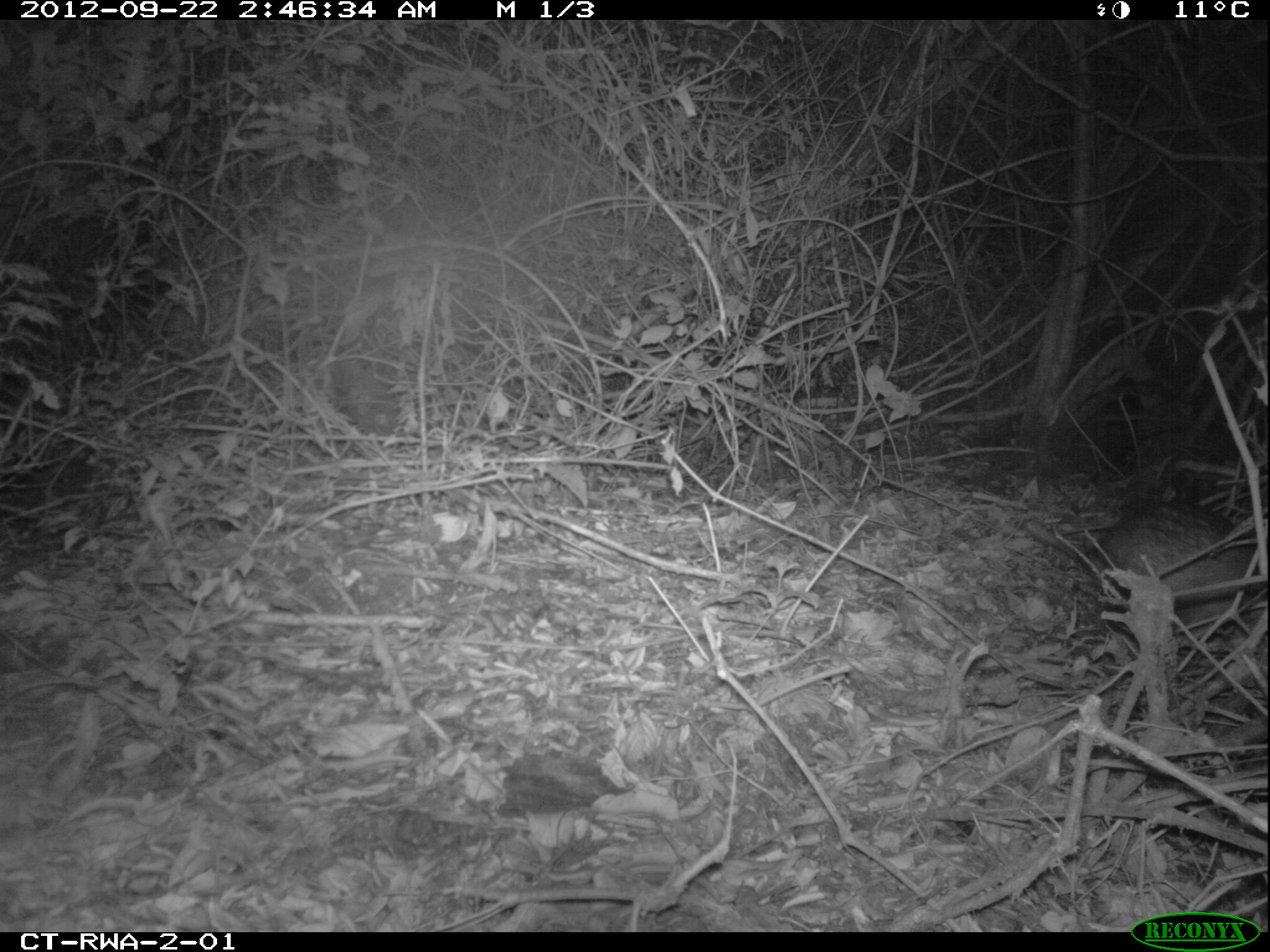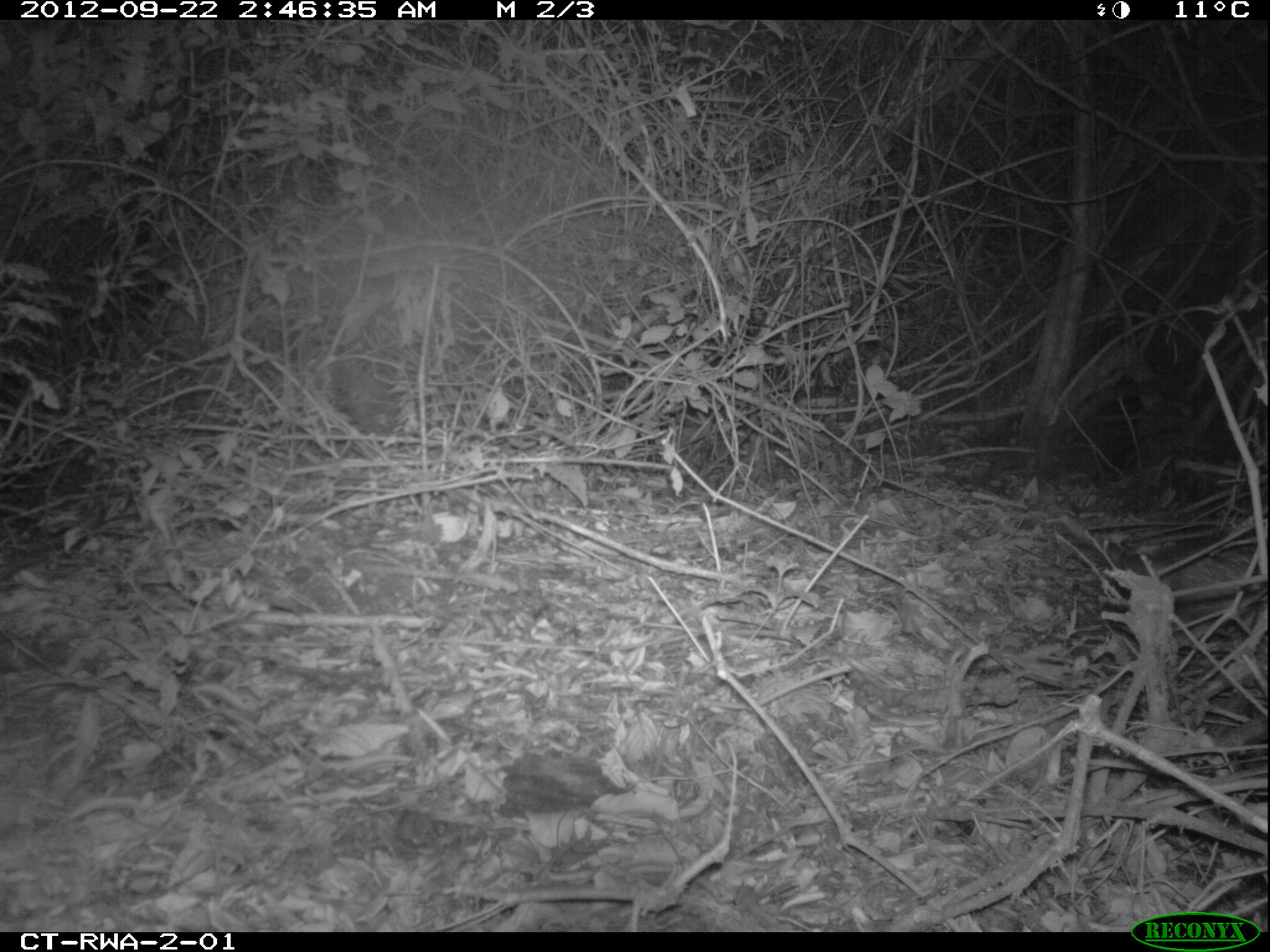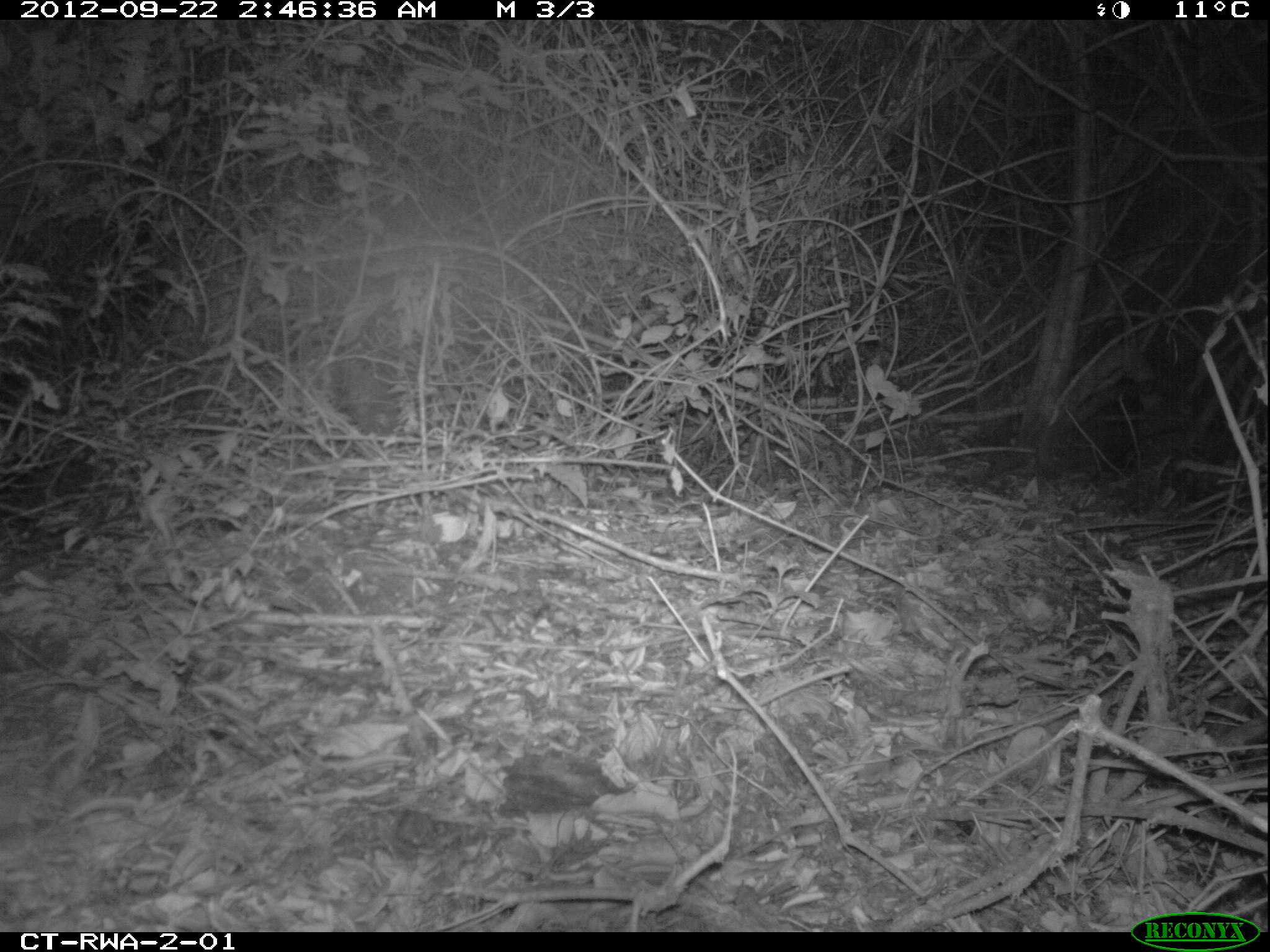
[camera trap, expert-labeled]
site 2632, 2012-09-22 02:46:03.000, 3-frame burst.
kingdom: Animalia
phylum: Chordata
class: Mammalia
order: Rodentia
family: Hystricidae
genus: Atherurus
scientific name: Atherurus africanus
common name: african brush-tailed porcupine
Atherurus africanus (african brush-tailed porcupine), count 1.